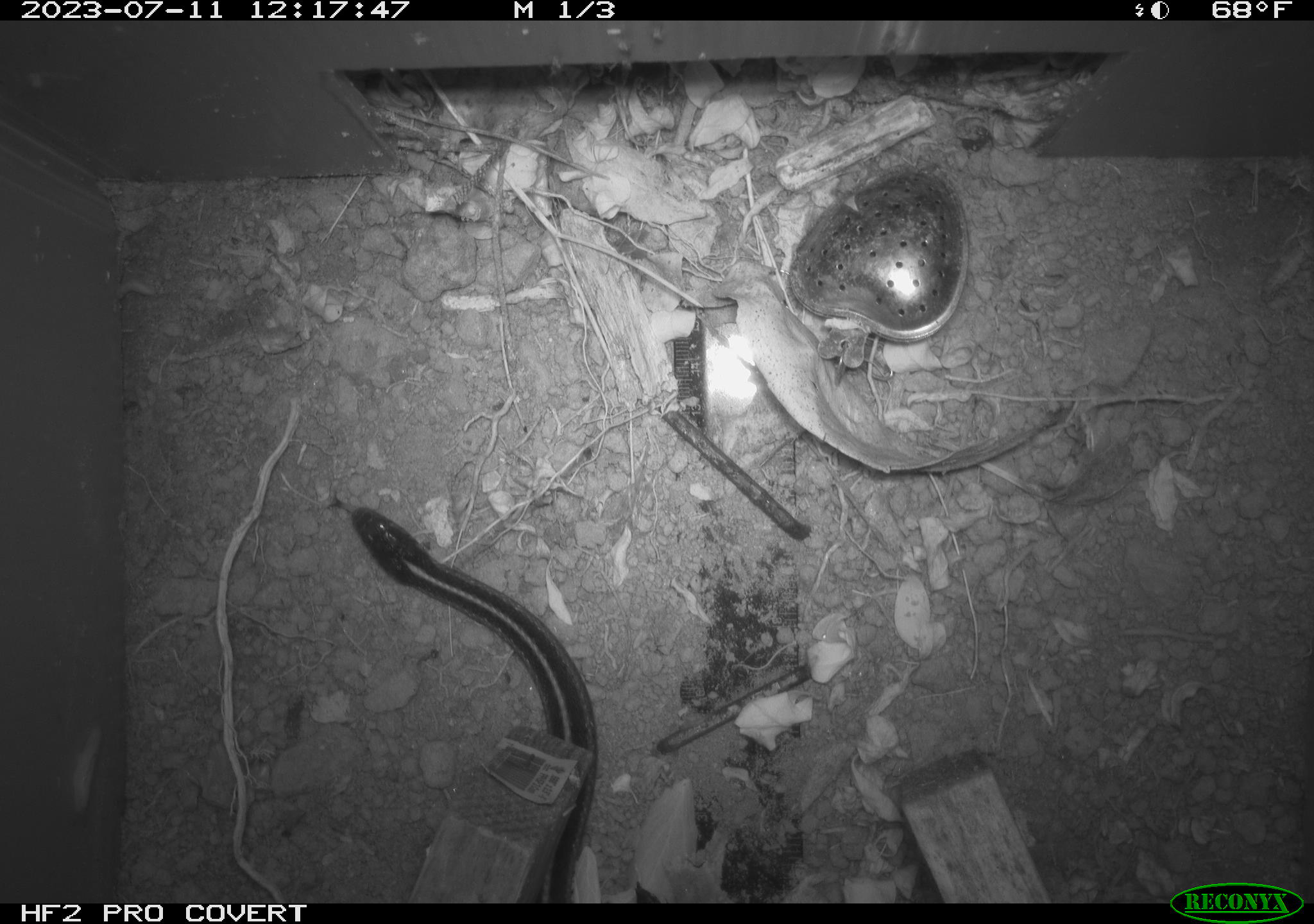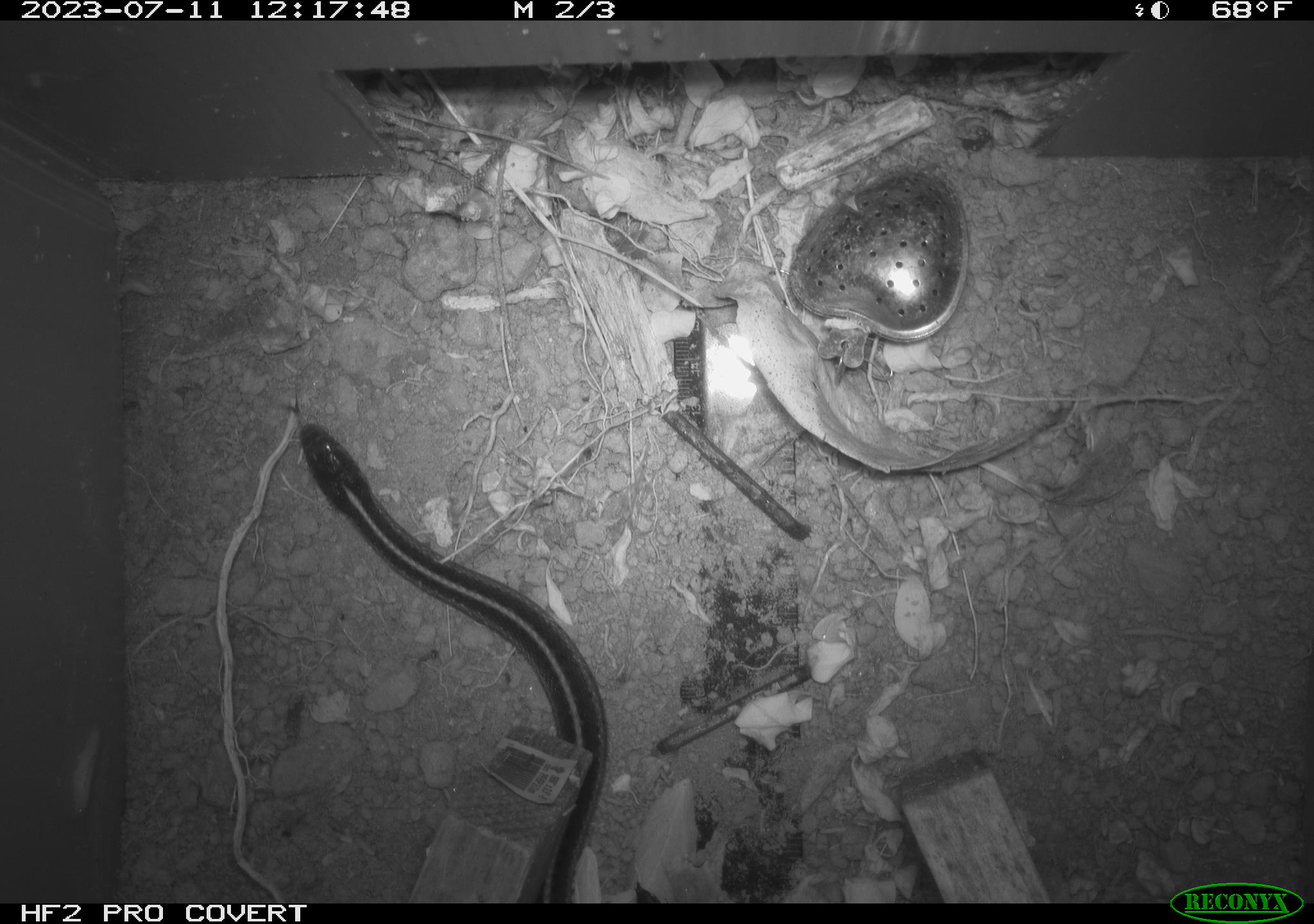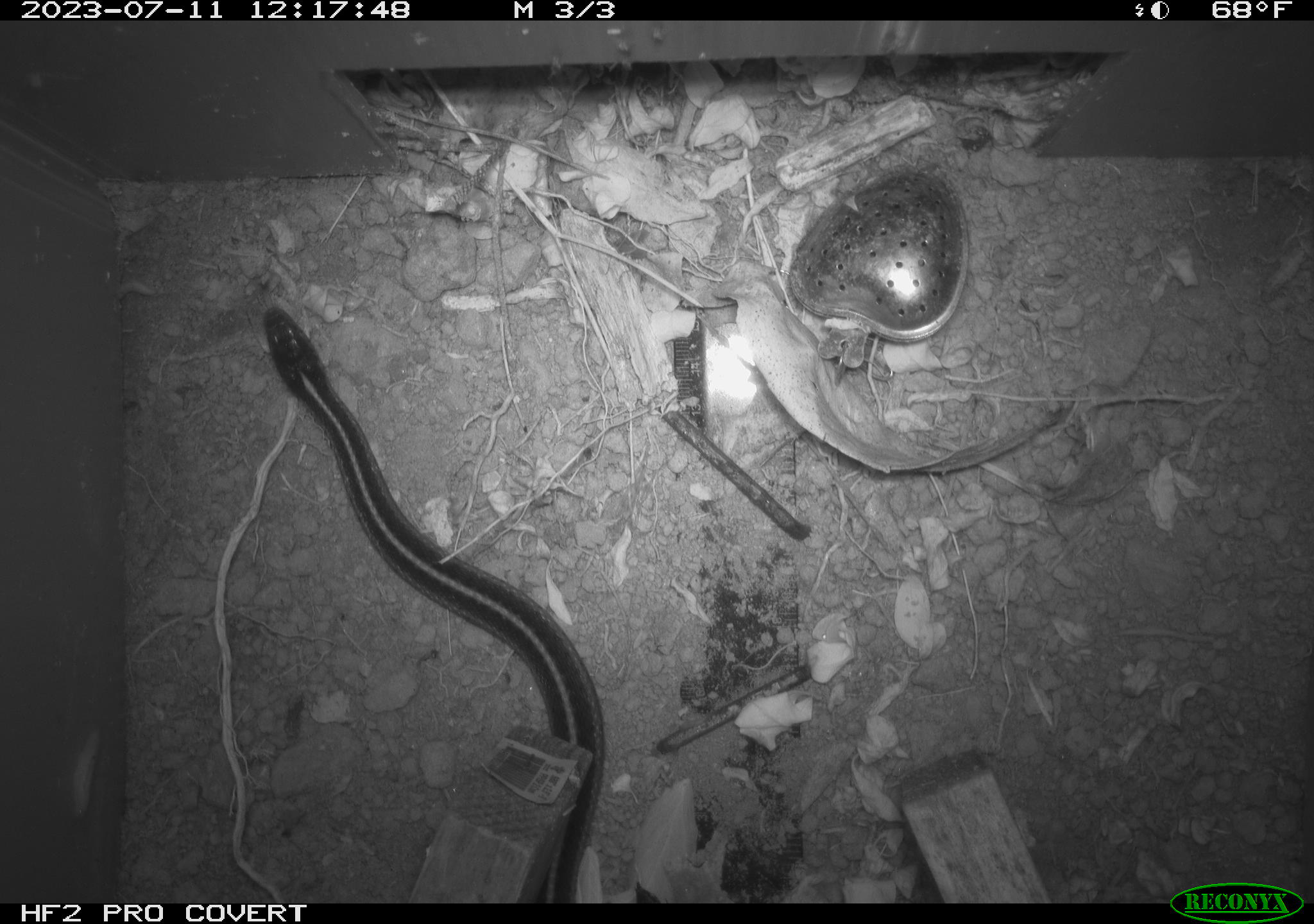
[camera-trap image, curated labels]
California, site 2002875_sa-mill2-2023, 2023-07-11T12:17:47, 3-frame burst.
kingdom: Animalia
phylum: Chordata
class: Reptilia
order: Squamata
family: Colubridae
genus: Thamnophis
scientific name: Thamnophis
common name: american gartersnakes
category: thamnophis species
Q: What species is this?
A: Thamnophis species (american gartersnakes) (Thamnophis).